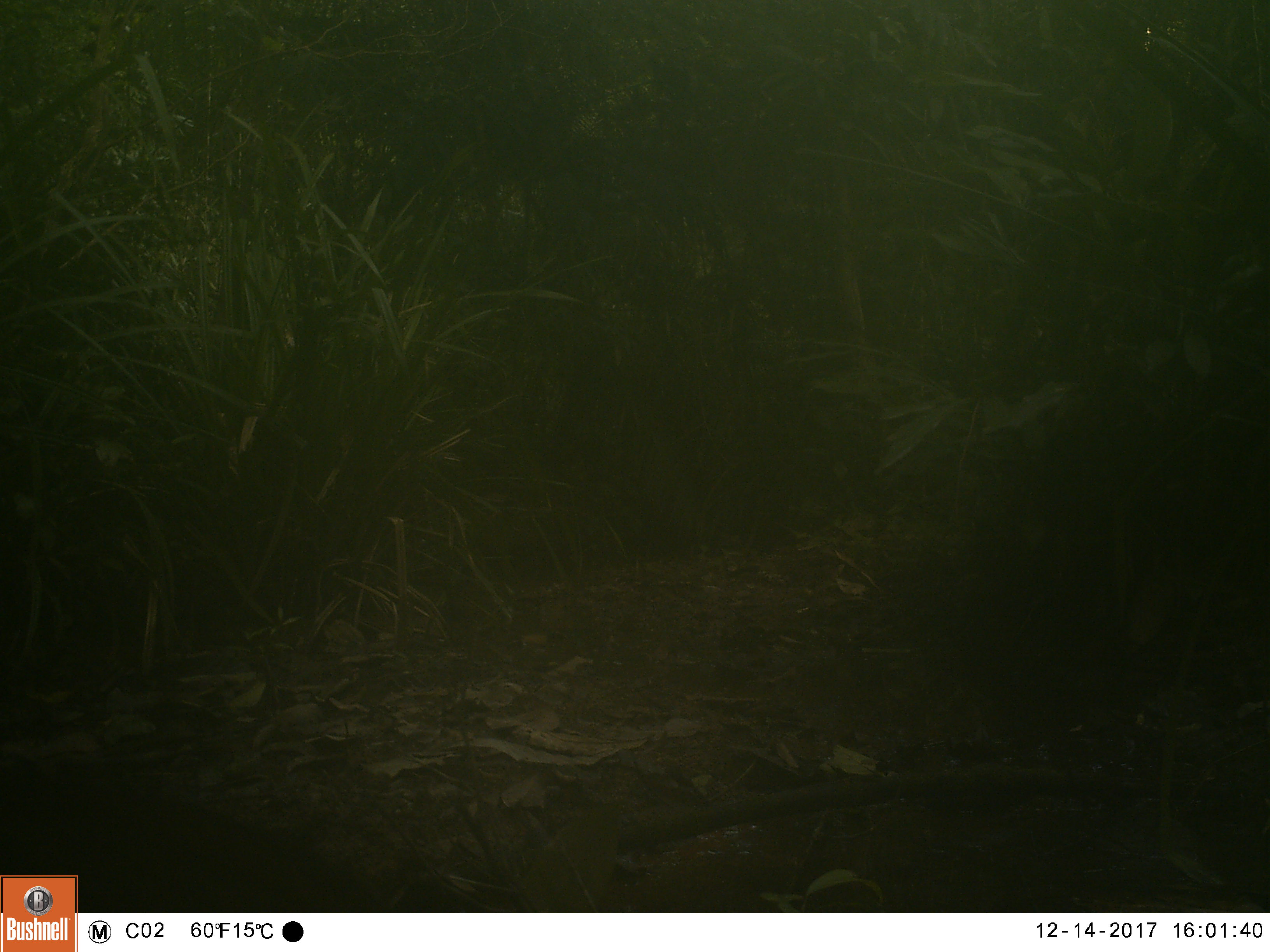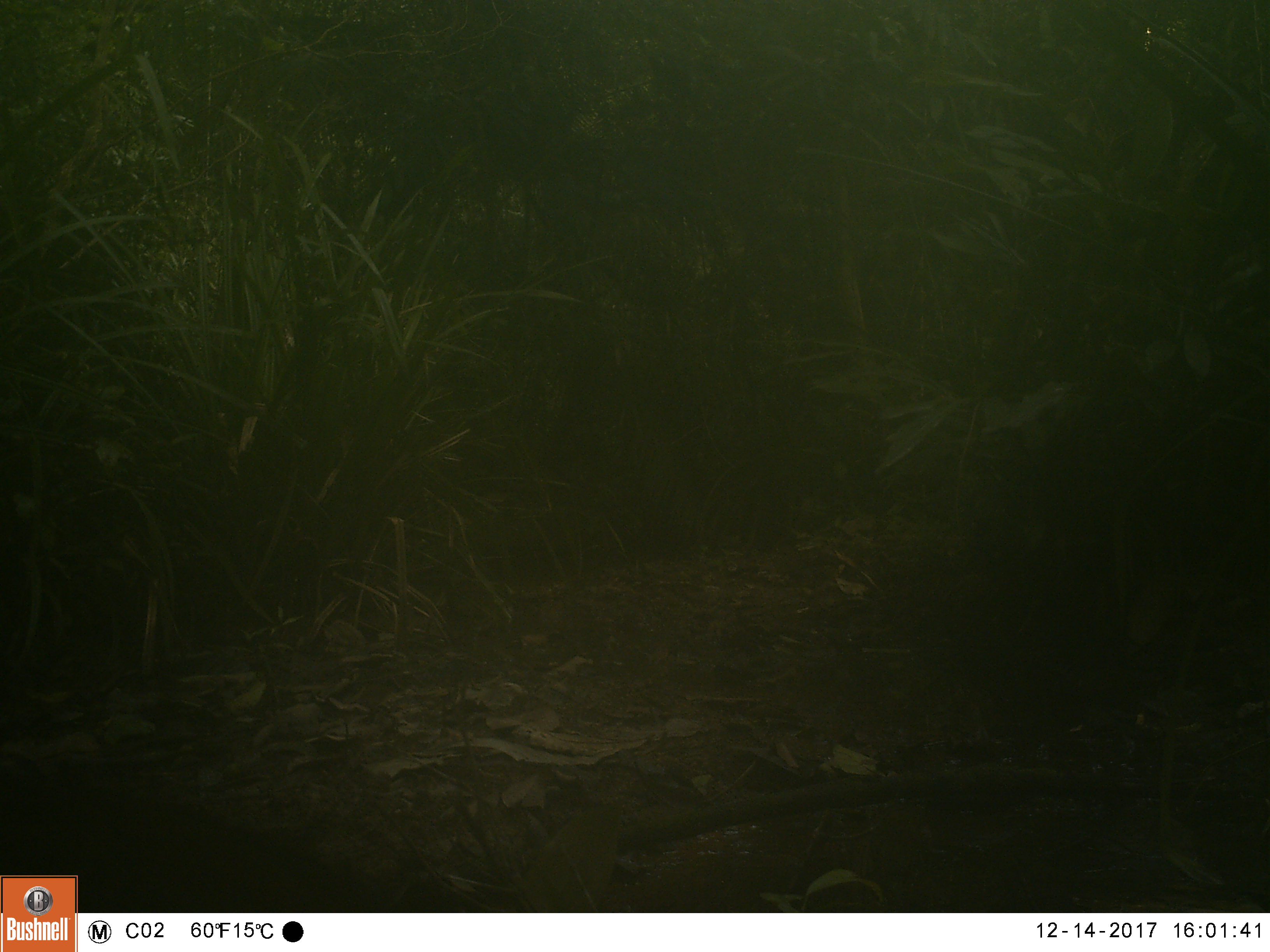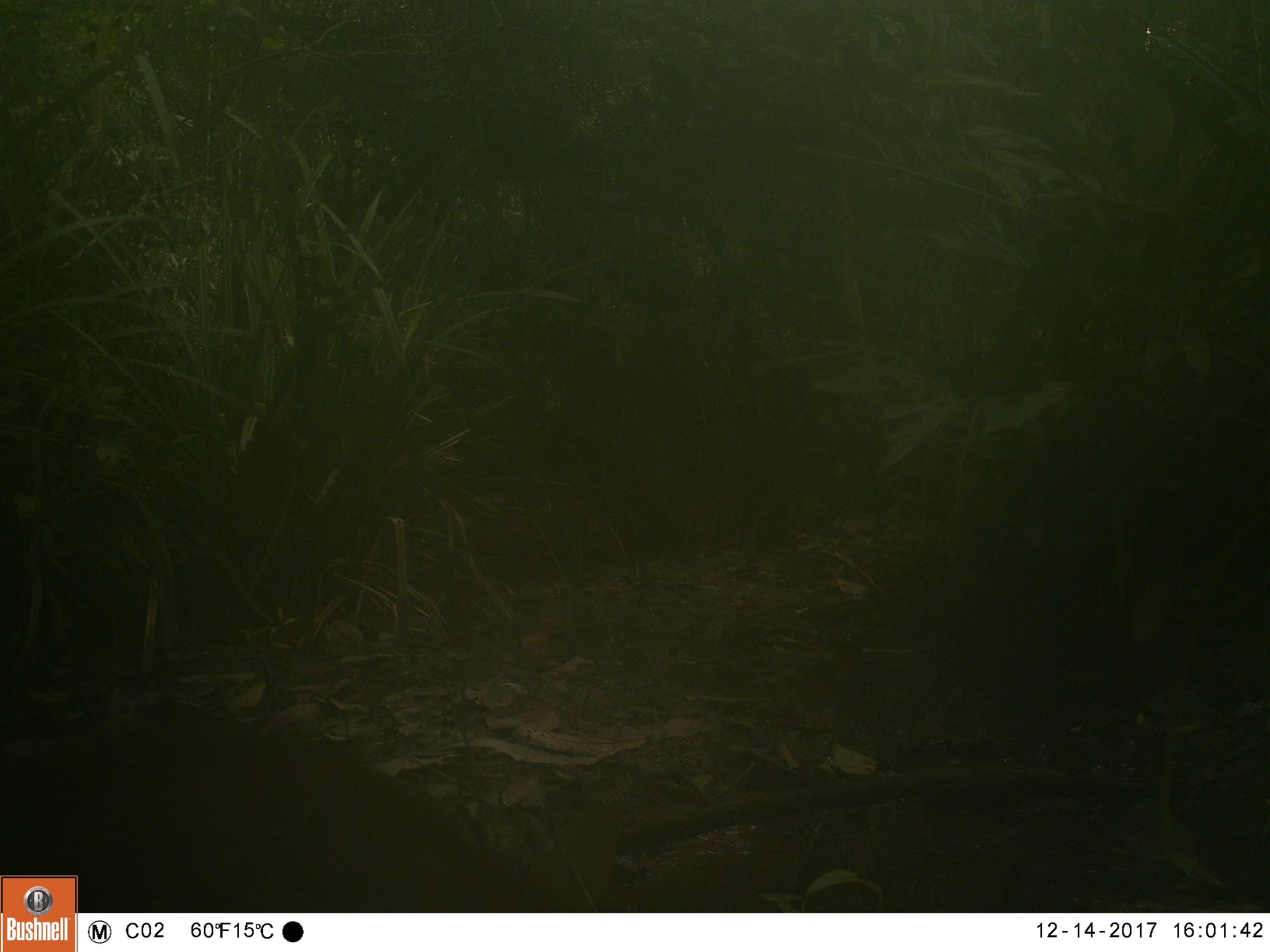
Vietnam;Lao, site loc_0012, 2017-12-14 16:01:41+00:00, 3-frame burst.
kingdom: Animalia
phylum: Chordata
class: Mammalia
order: Artiodactyla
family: Suidae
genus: Sus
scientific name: Sus scrofa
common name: eurasian wild pig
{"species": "eurasian wild pig (Sus scrofa)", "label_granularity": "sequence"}